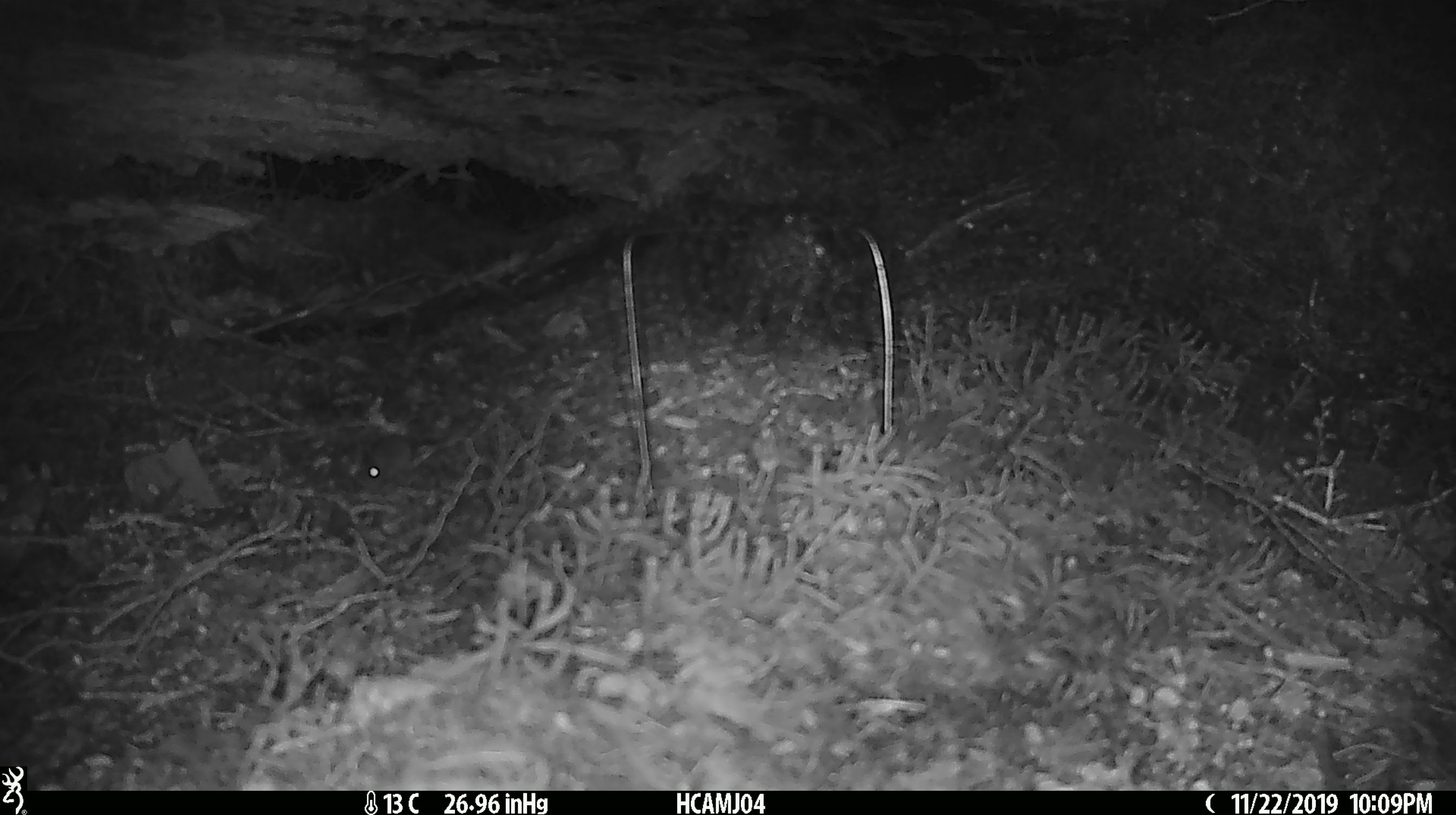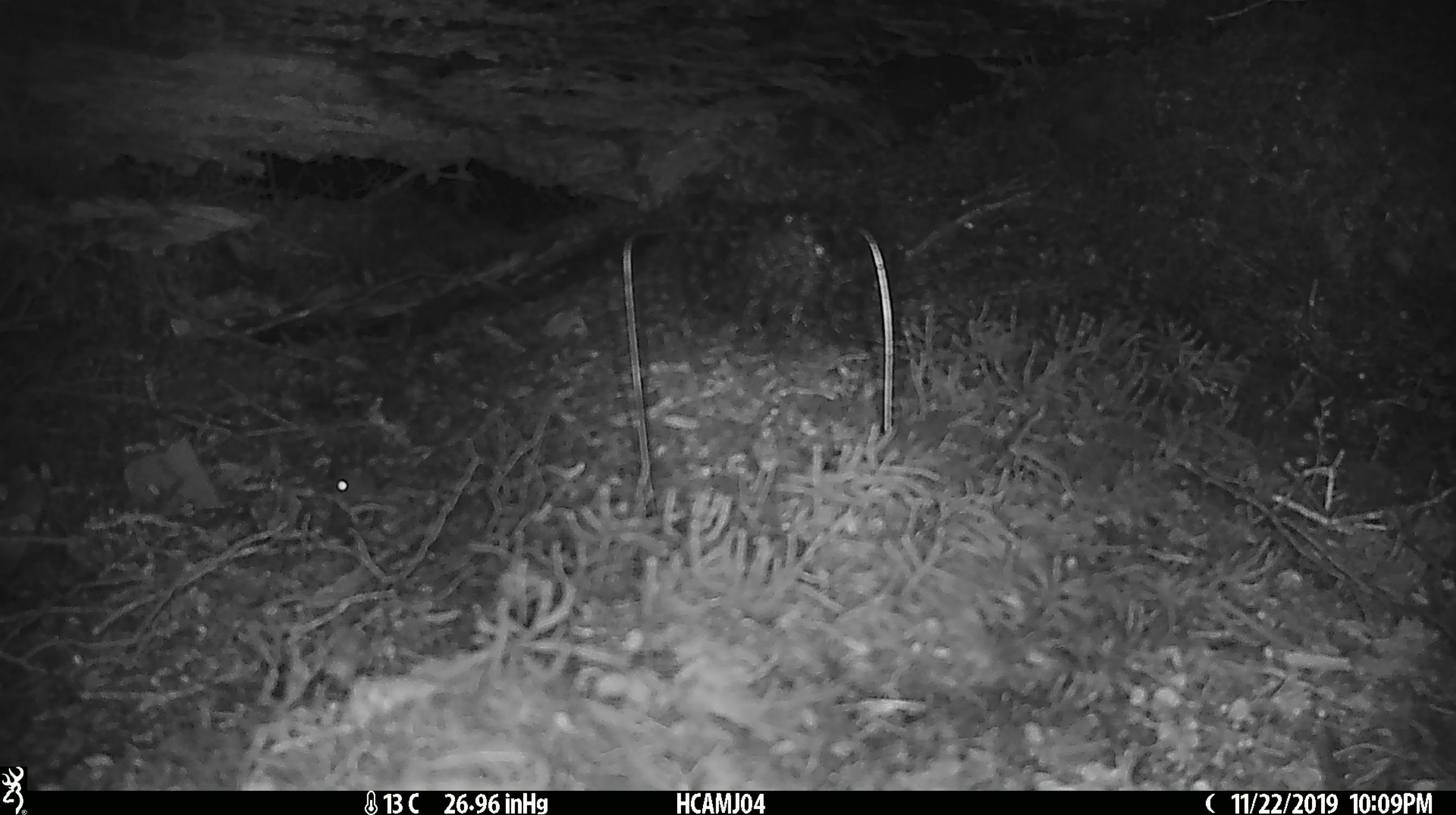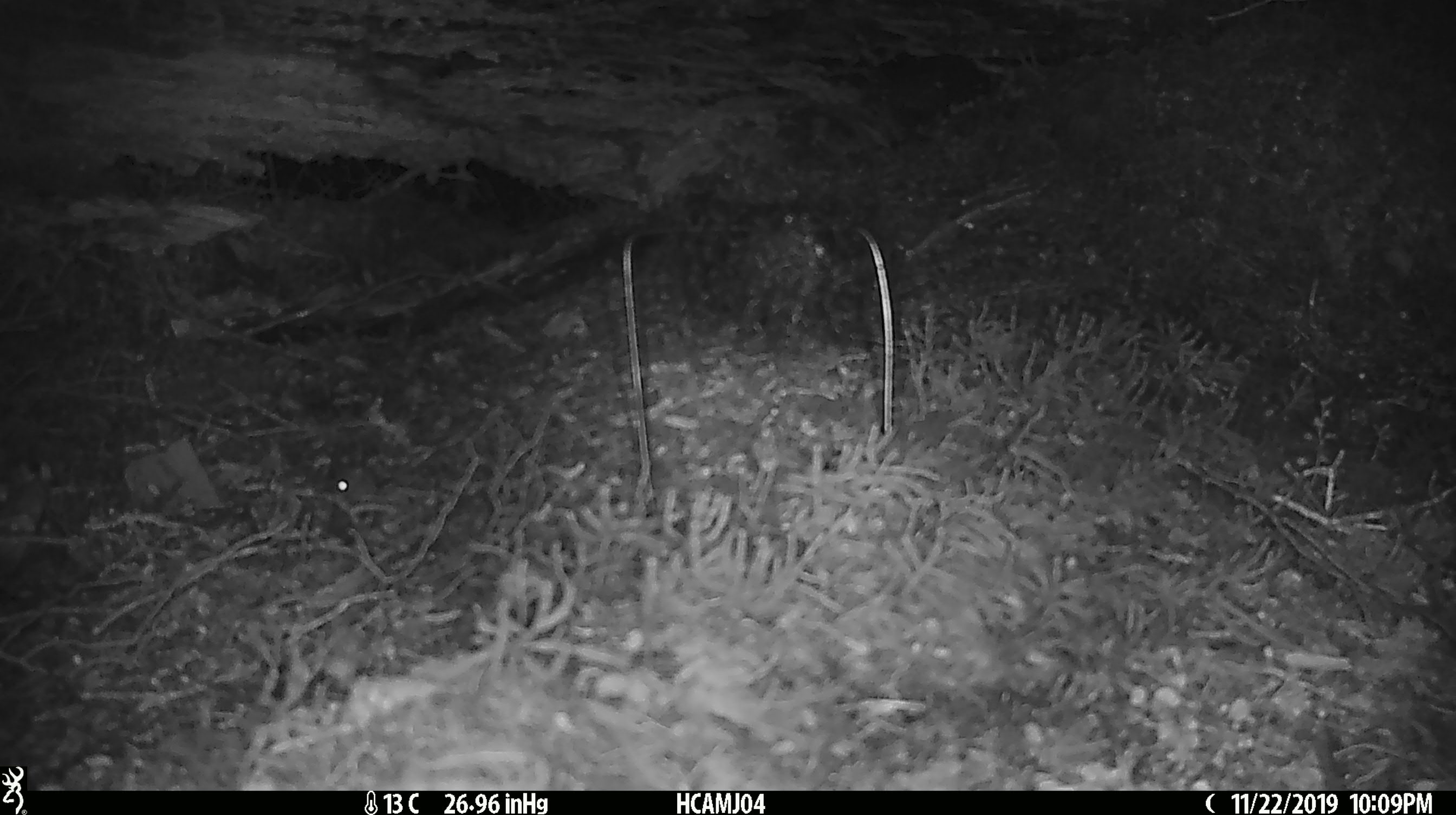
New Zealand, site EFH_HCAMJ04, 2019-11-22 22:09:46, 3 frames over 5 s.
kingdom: Animalia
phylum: Chordata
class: Mammalia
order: Rodentia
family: Muridae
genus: Mus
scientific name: Mus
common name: mouse